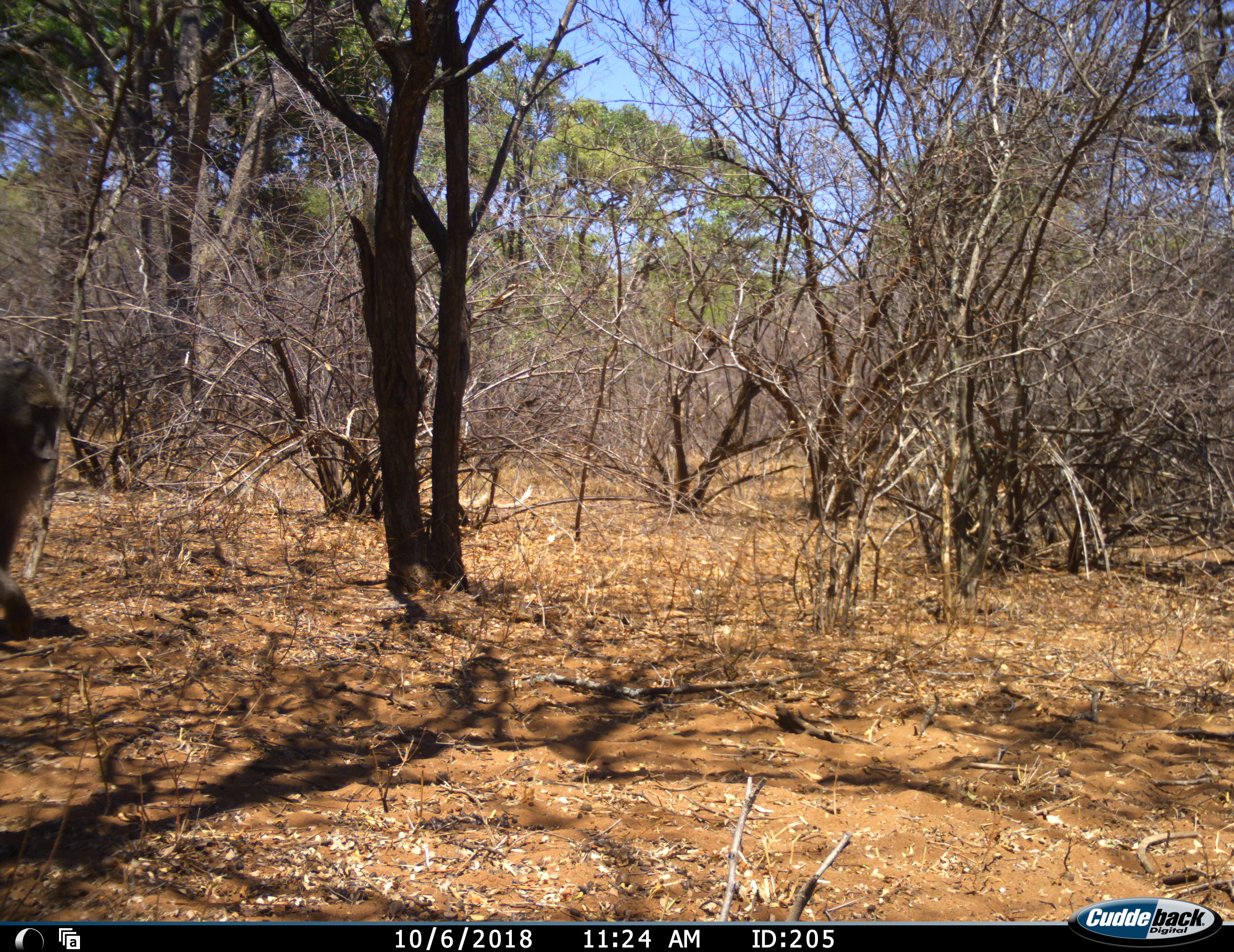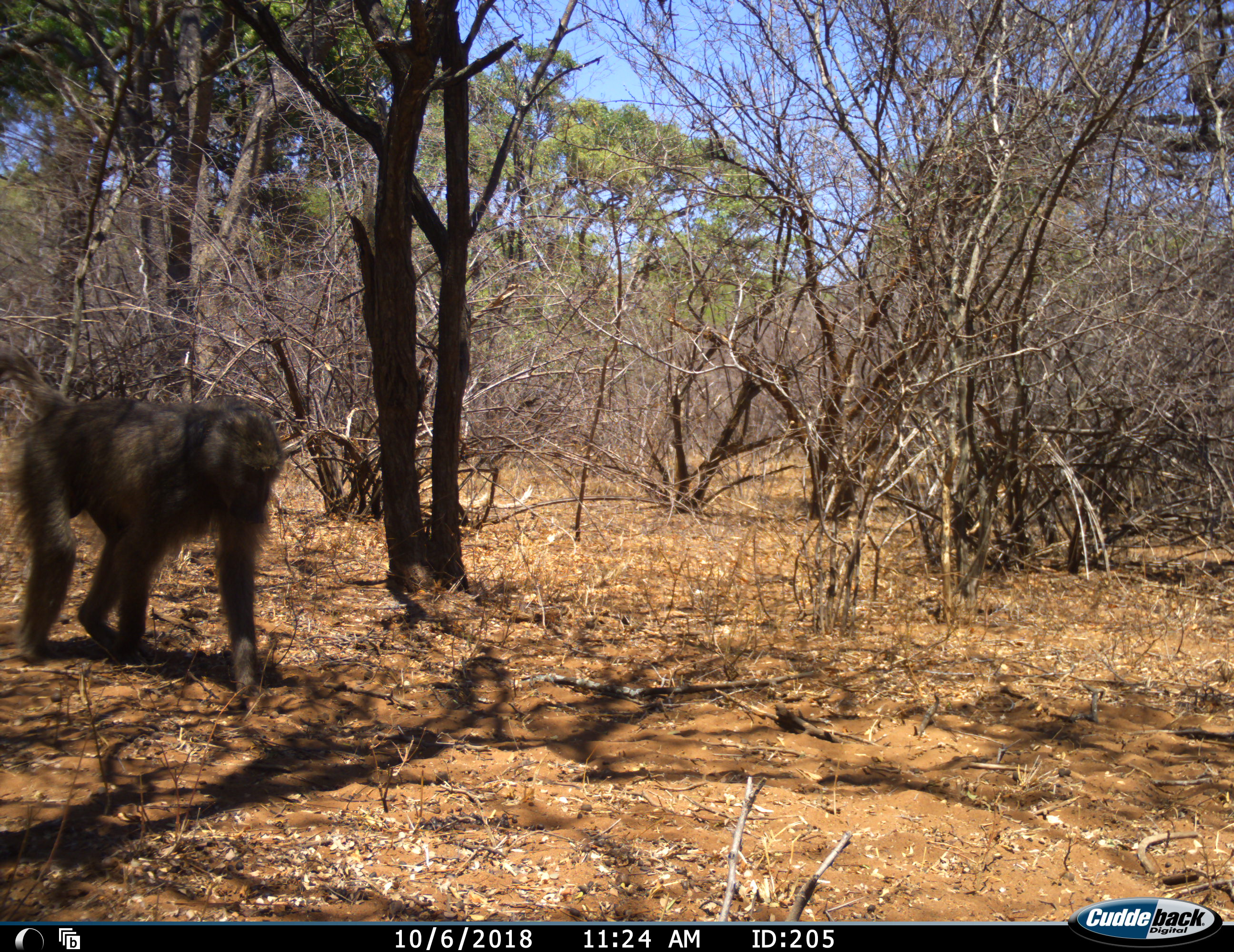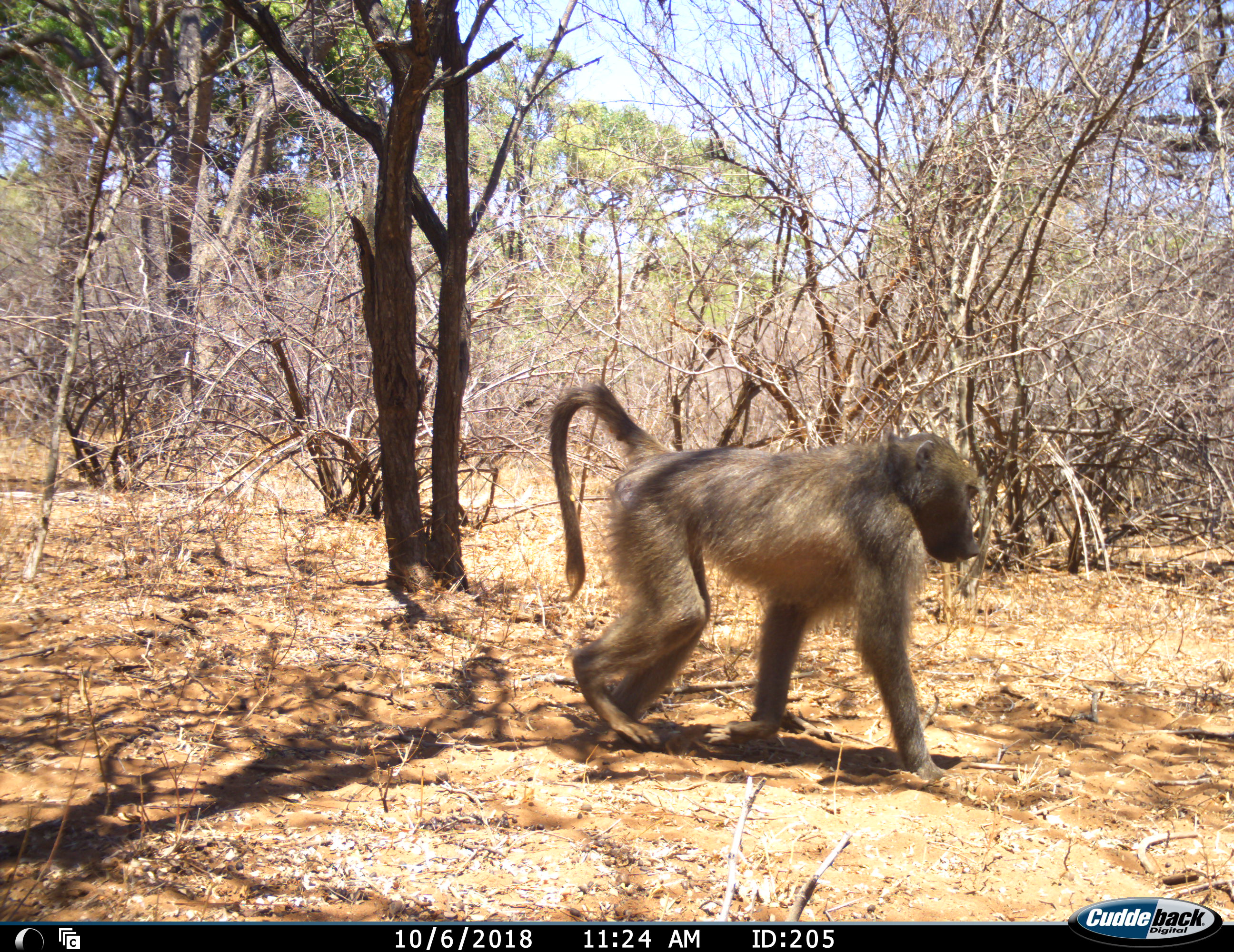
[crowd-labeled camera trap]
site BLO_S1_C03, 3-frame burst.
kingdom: Animalia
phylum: Chordata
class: Mammalia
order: Primates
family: Cercopithecidae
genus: Papio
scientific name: Papio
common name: baboon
Baboon (Papio), count 1. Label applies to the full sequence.